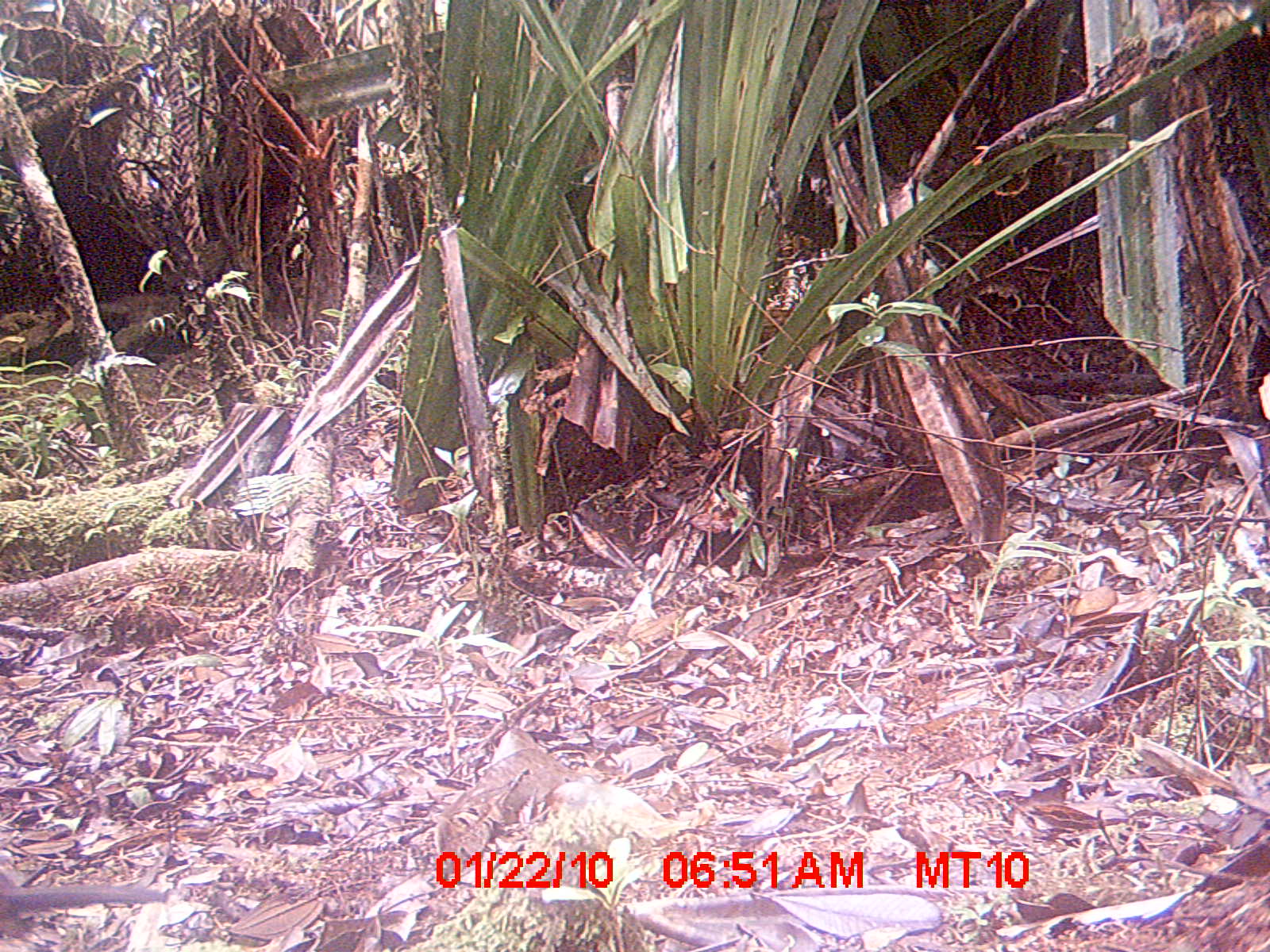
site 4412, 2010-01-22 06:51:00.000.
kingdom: Animalia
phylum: Chordata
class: Aves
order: Cuculiformes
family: Cuculidae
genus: Coua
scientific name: Coua serriana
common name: red-breasted coua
Coua serriana (red-breasted coua), count 1.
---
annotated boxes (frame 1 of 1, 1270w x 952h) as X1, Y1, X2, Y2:
coua serriana: 0, 871, 163, 932